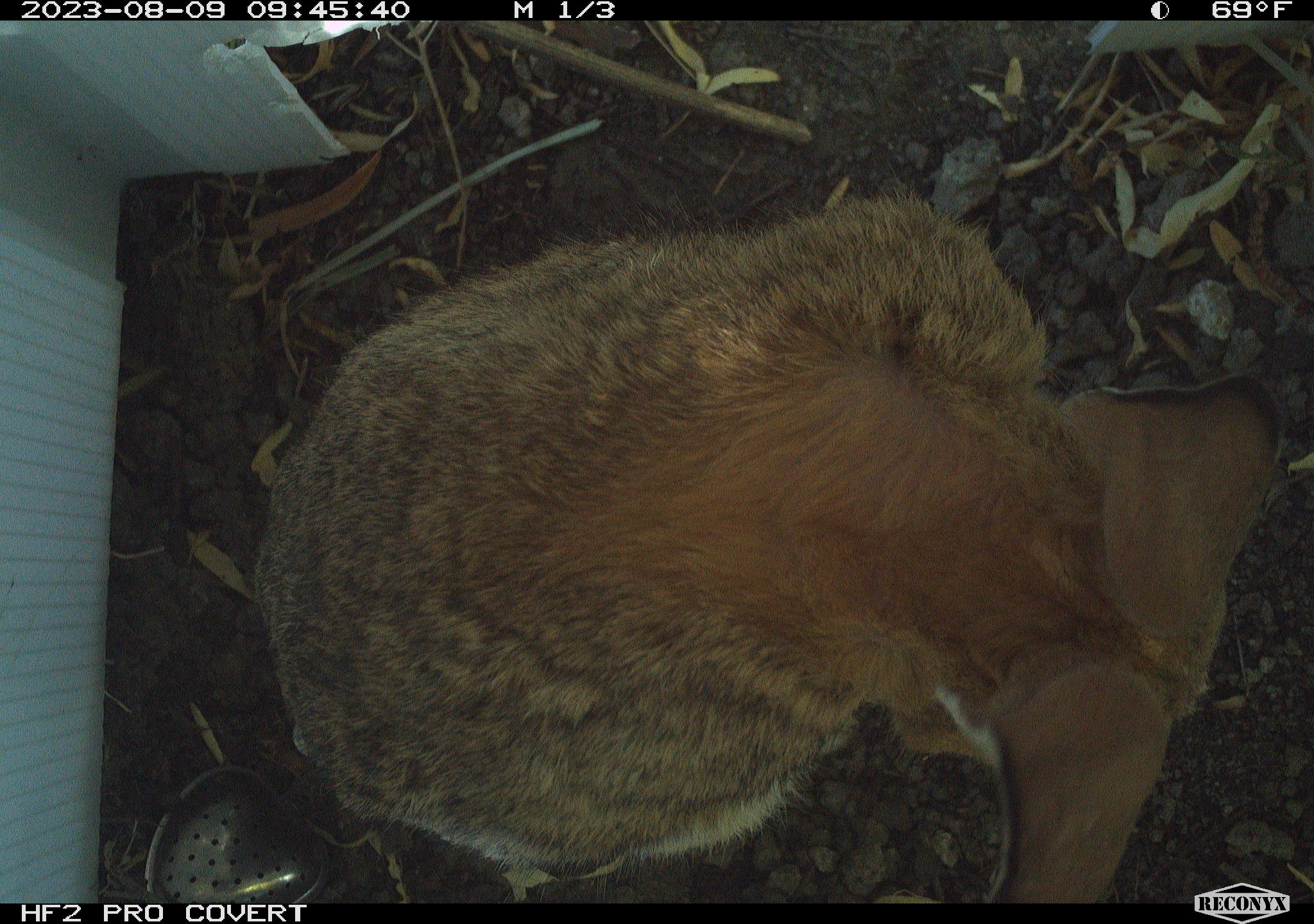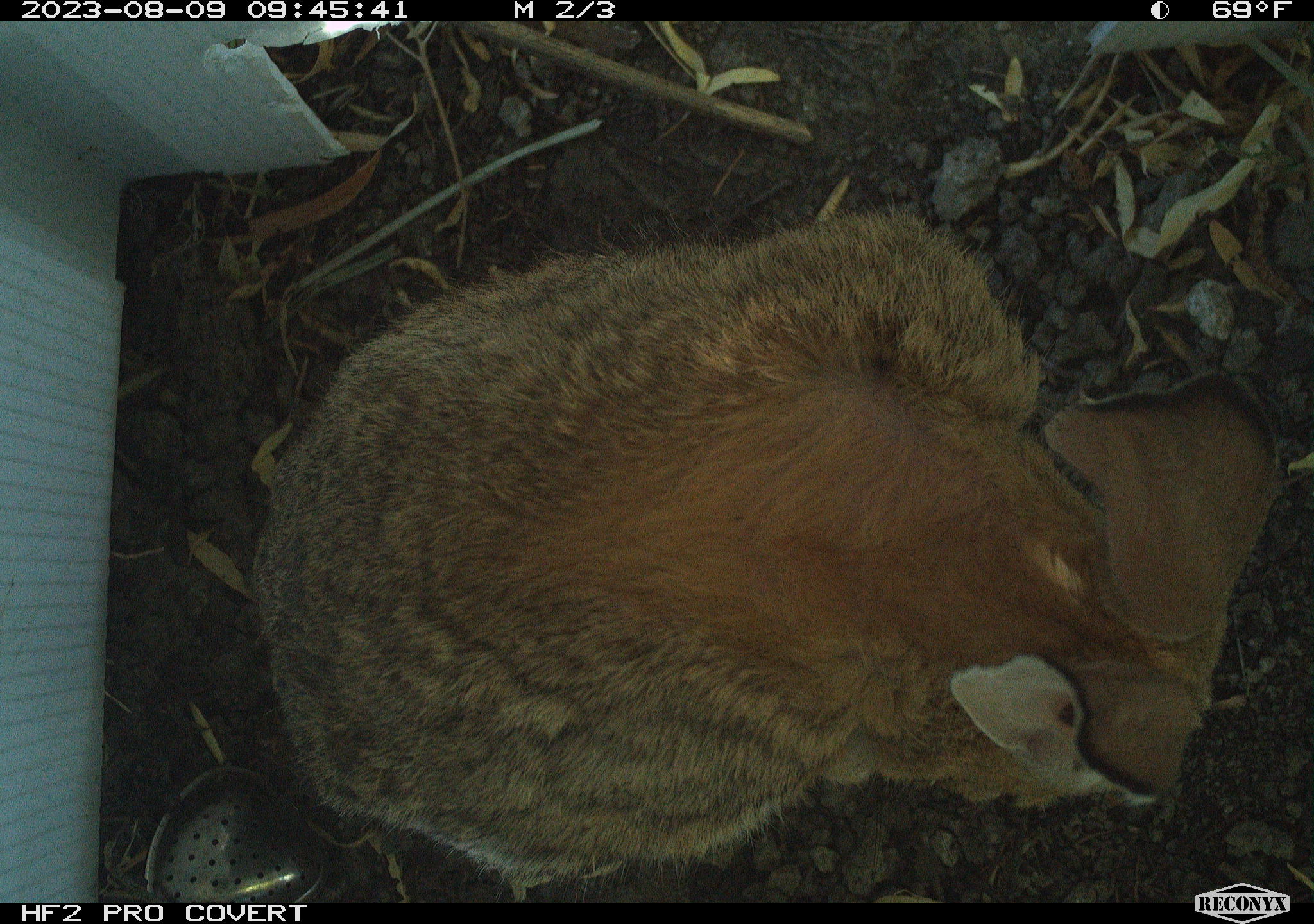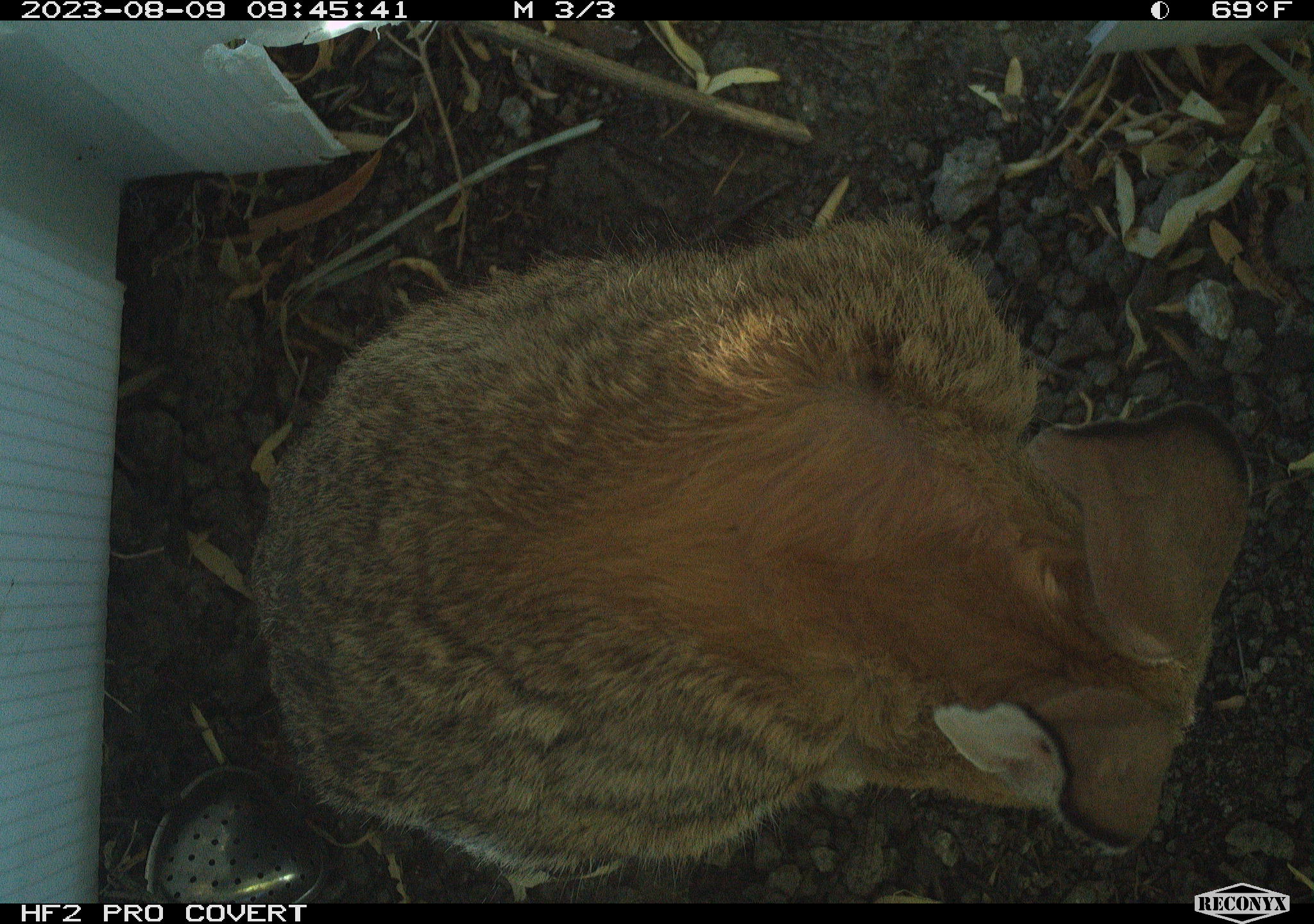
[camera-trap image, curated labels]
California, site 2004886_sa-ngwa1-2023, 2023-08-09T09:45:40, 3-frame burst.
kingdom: Animalia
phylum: Chordata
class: Mammalia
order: Lagomorpha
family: Leporidae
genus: Sylvilagus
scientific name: Sylvilagus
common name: cottontail rabbits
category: sylvilagus species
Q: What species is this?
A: Sylvilagus species (cottontail rabbits) (Sylvilagus).